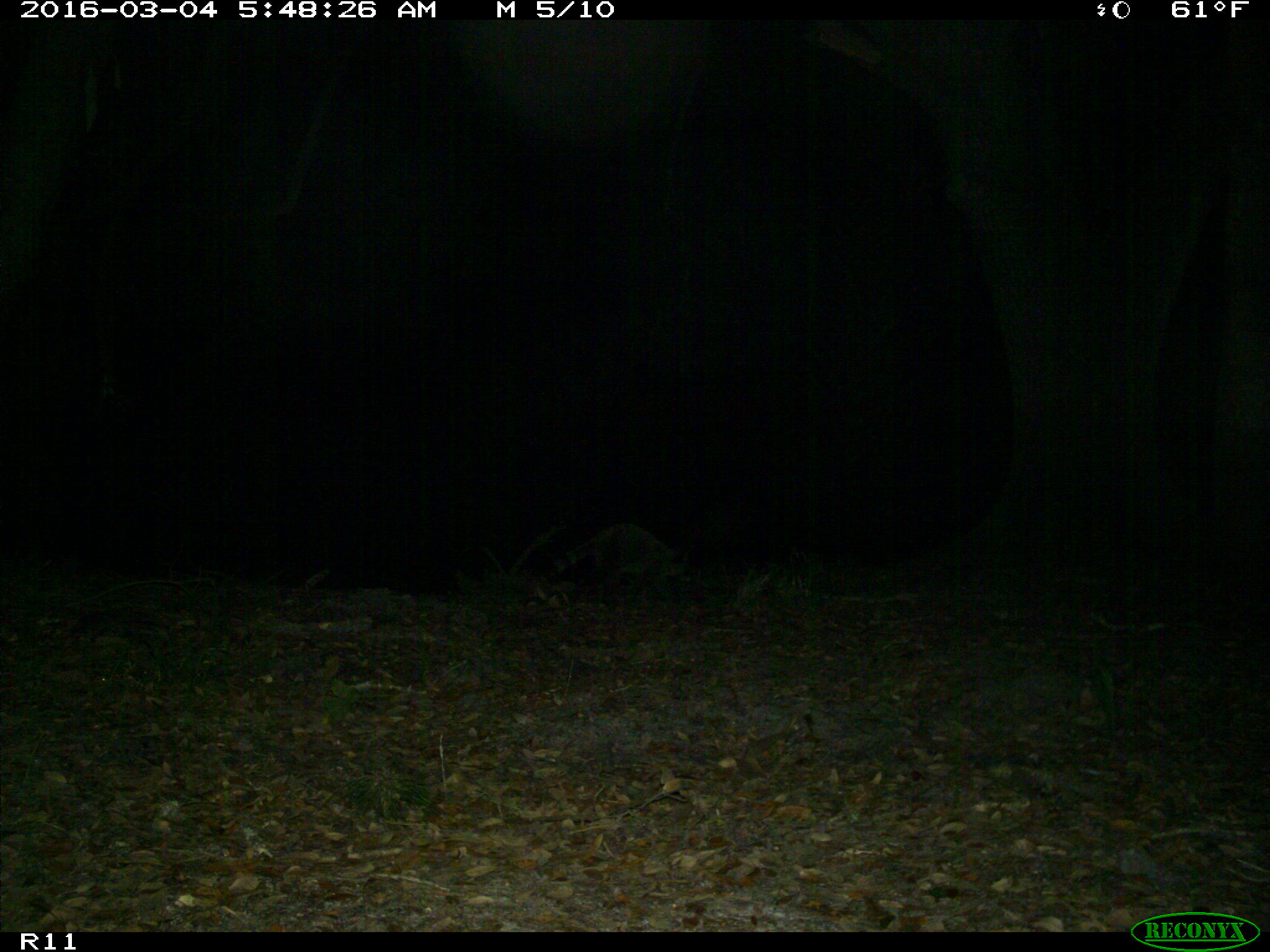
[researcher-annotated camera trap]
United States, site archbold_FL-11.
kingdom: Animalia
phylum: Chordata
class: Mammalia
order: Carnivora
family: Procyonidae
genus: Procyon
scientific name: Procyon lotor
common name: common raccoon